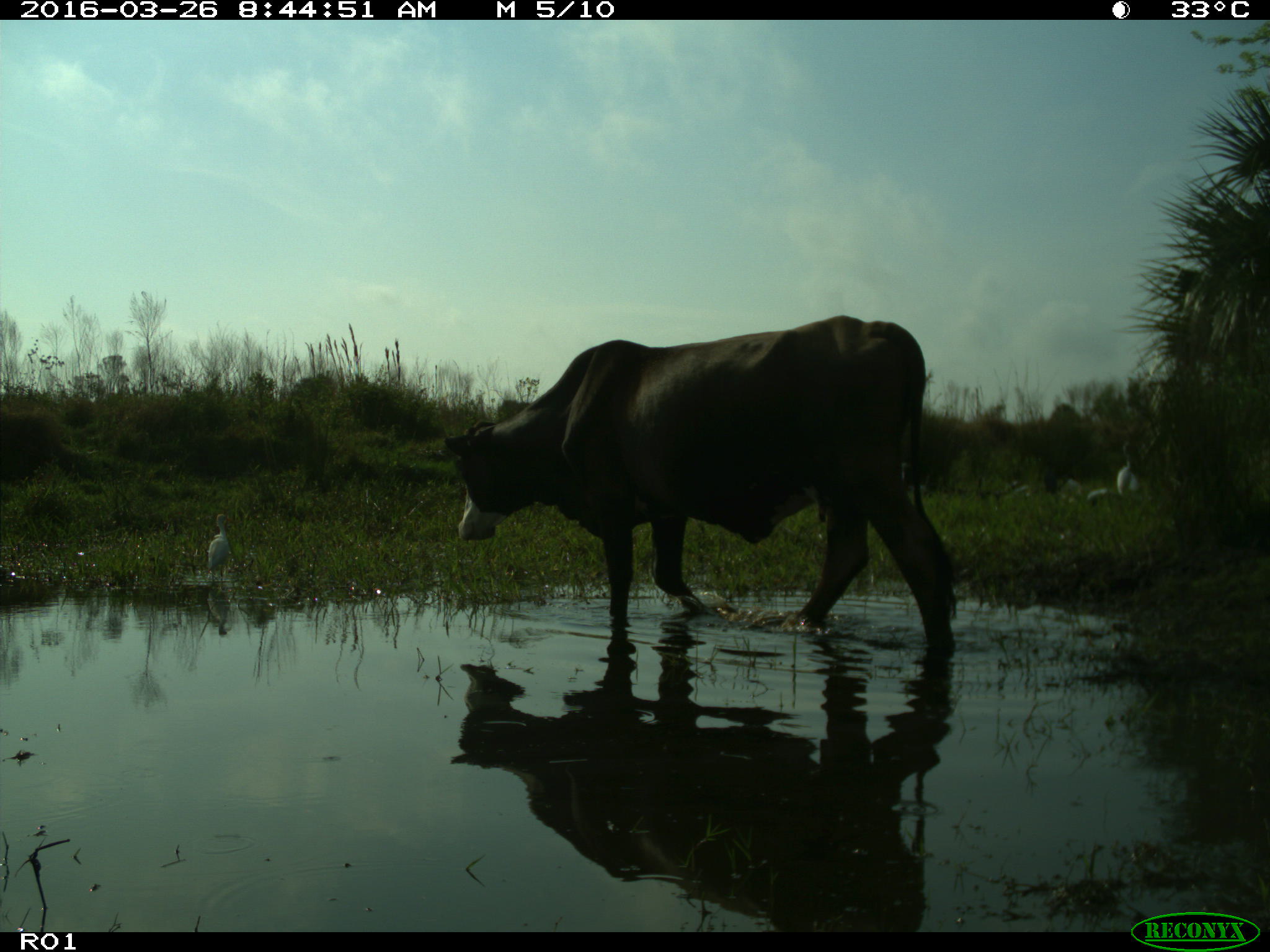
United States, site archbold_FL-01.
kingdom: Animalia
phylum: Chordata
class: Mammalia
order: Artiodactyla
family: Bovidae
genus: Bos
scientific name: Bos taurus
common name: domestic cow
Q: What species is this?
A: Bos taurus (domestic cow).